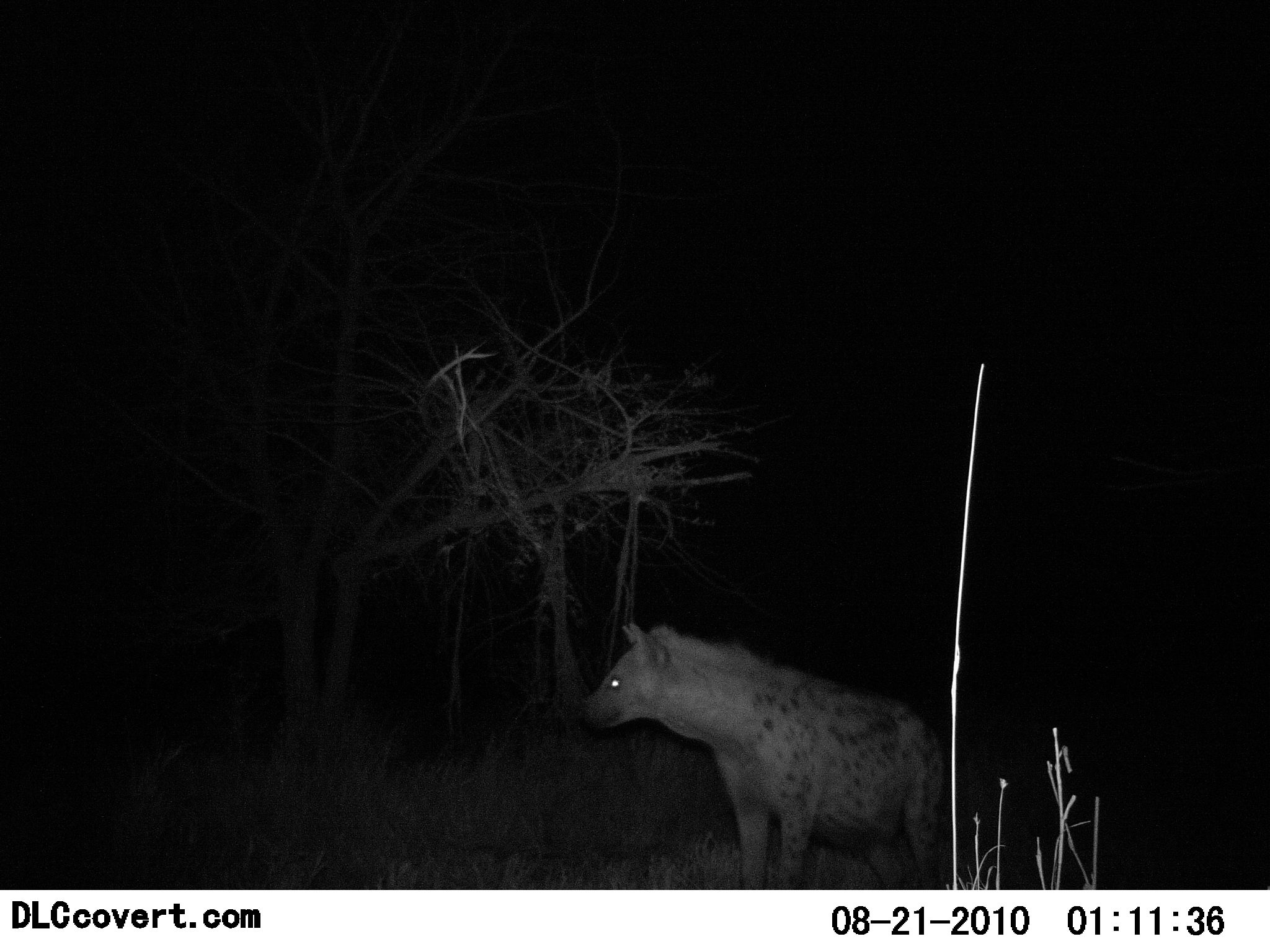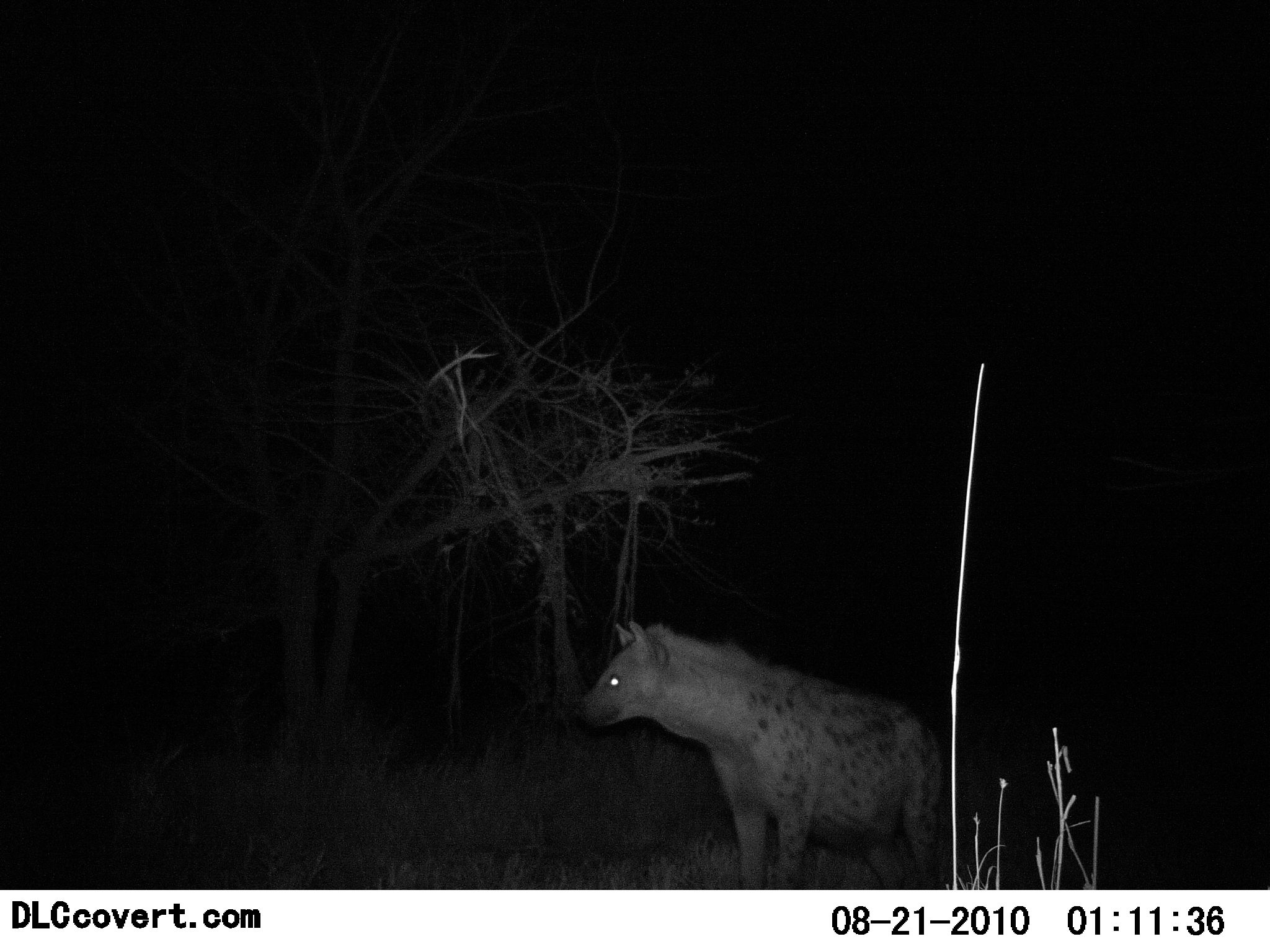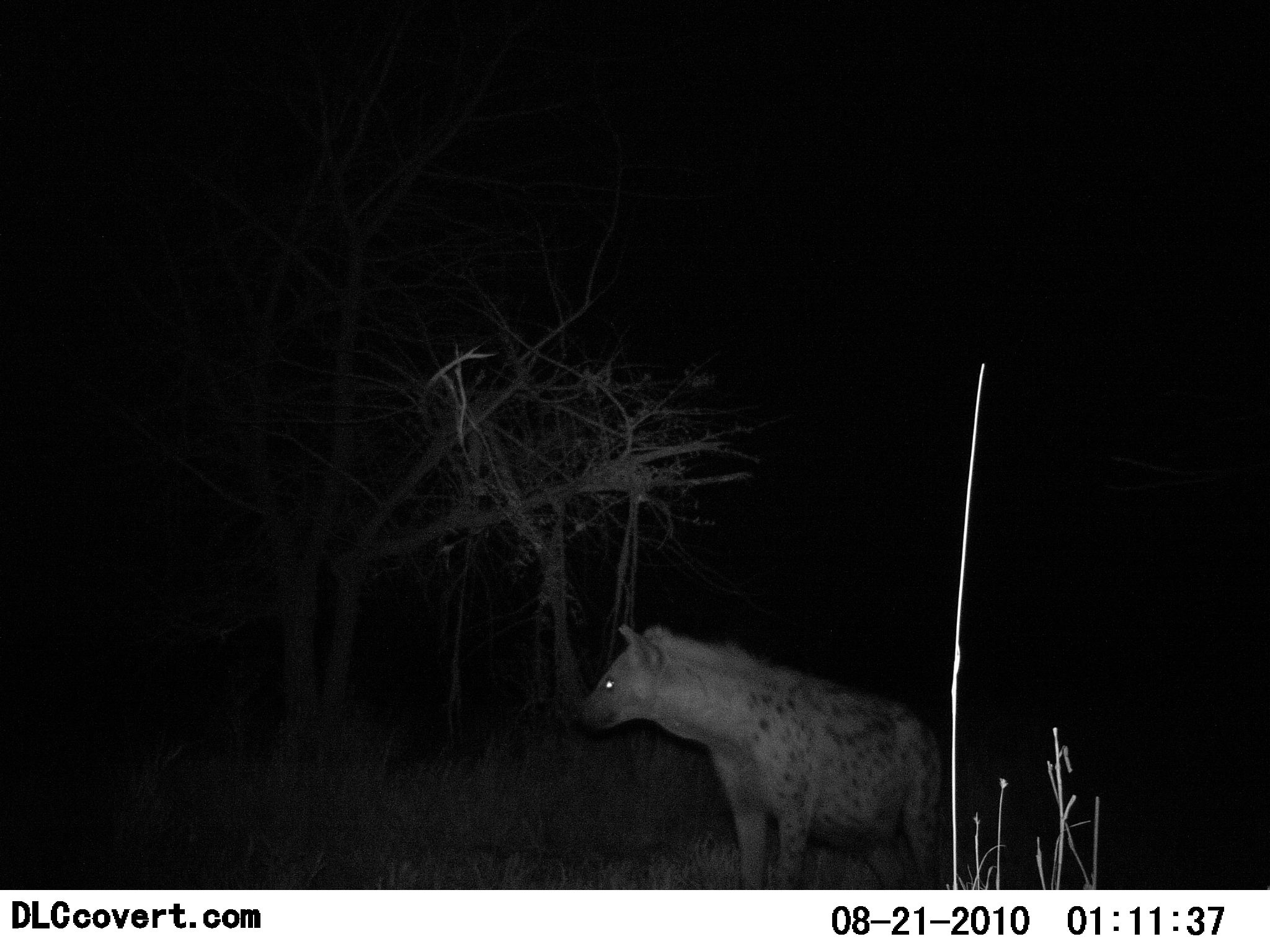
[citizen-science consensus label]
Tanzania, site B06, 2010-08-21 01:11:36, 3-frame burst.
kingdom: Animalia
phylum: Chordata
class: Mammalia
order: Carnivora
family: Hyaenidae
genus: Crocuta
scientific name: Crocuta crocuta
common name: spotted hyena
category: hyenaspotted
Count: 1.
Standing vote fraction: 94%.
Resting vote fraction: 6%.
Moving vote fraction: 0%.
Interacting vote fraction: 0%.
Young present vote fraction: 0%.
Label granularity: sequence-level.